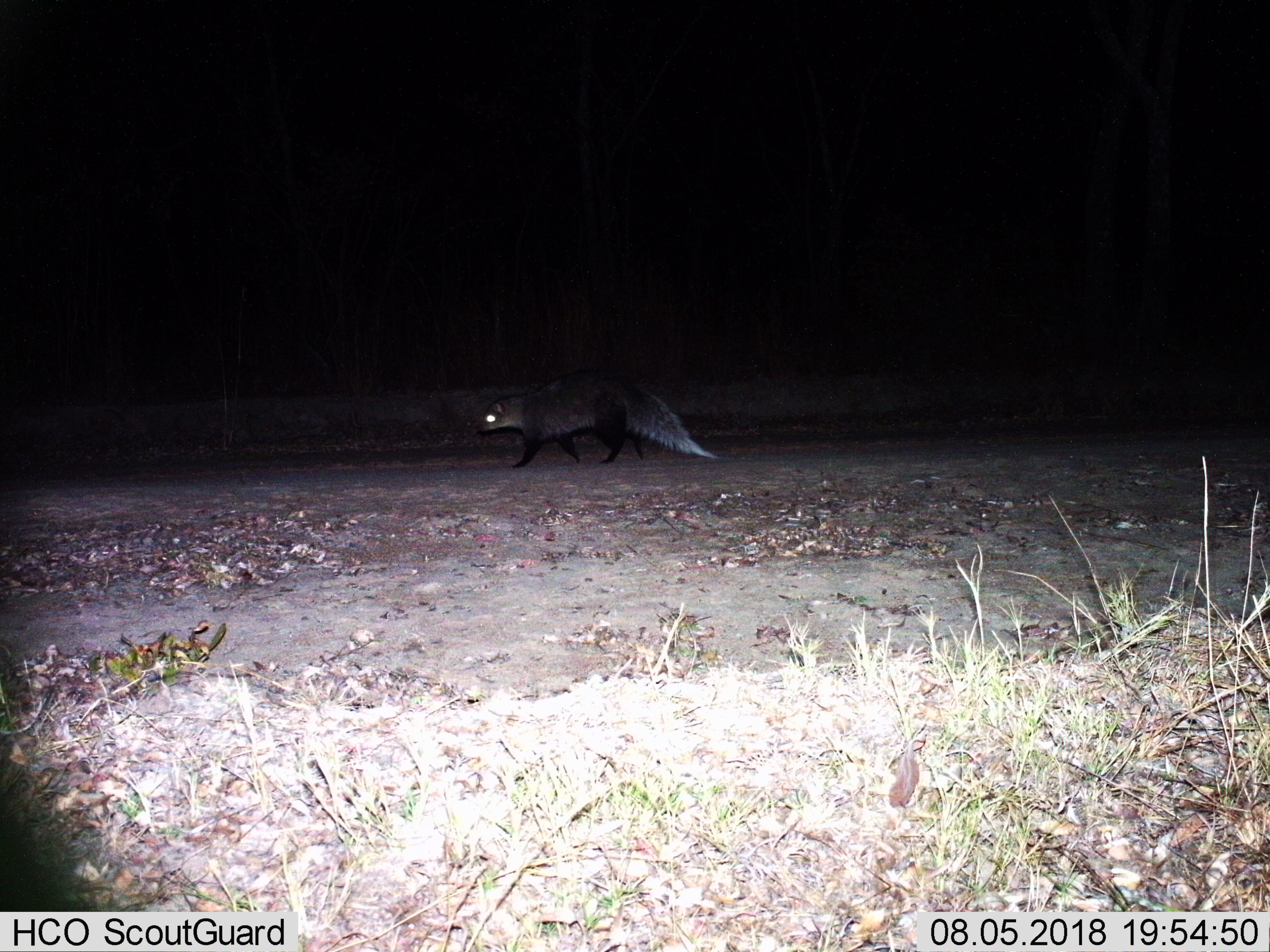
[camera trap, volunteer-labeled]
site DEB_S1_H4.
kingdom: Animalia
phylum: Chordata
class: Mammalia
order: Carnivora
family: Herpestidae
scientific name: Herpestidae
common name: mongoose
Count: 1.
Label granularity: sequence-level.